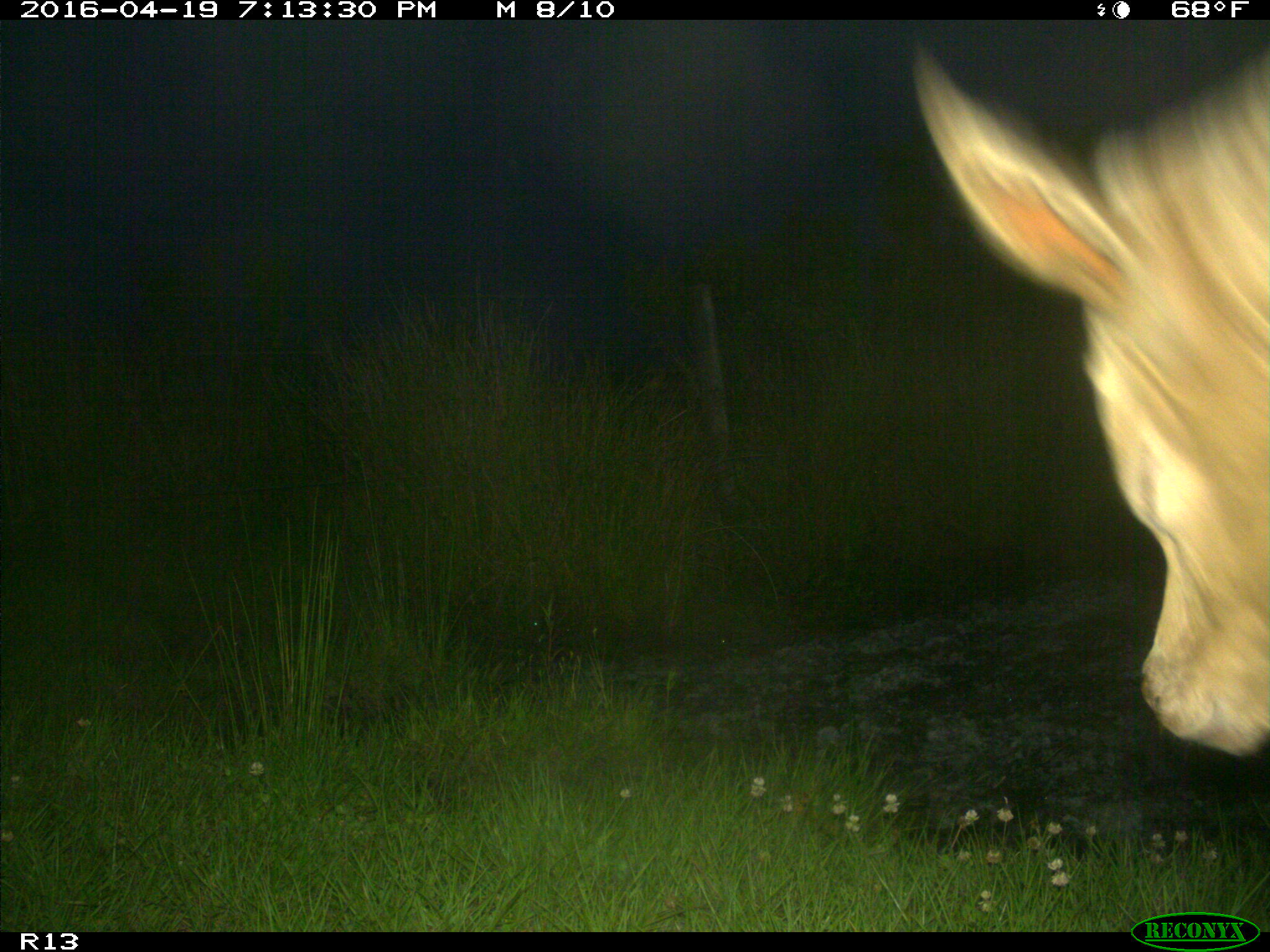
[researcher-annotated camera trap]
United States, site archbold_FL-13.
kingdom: Animalia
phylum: Chordata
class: Mammalia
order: Artiodactyla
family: Bovidae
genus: Bos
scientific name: Bos taurus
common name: domestic cow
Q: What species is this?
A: Bos taurus (domestic cow).